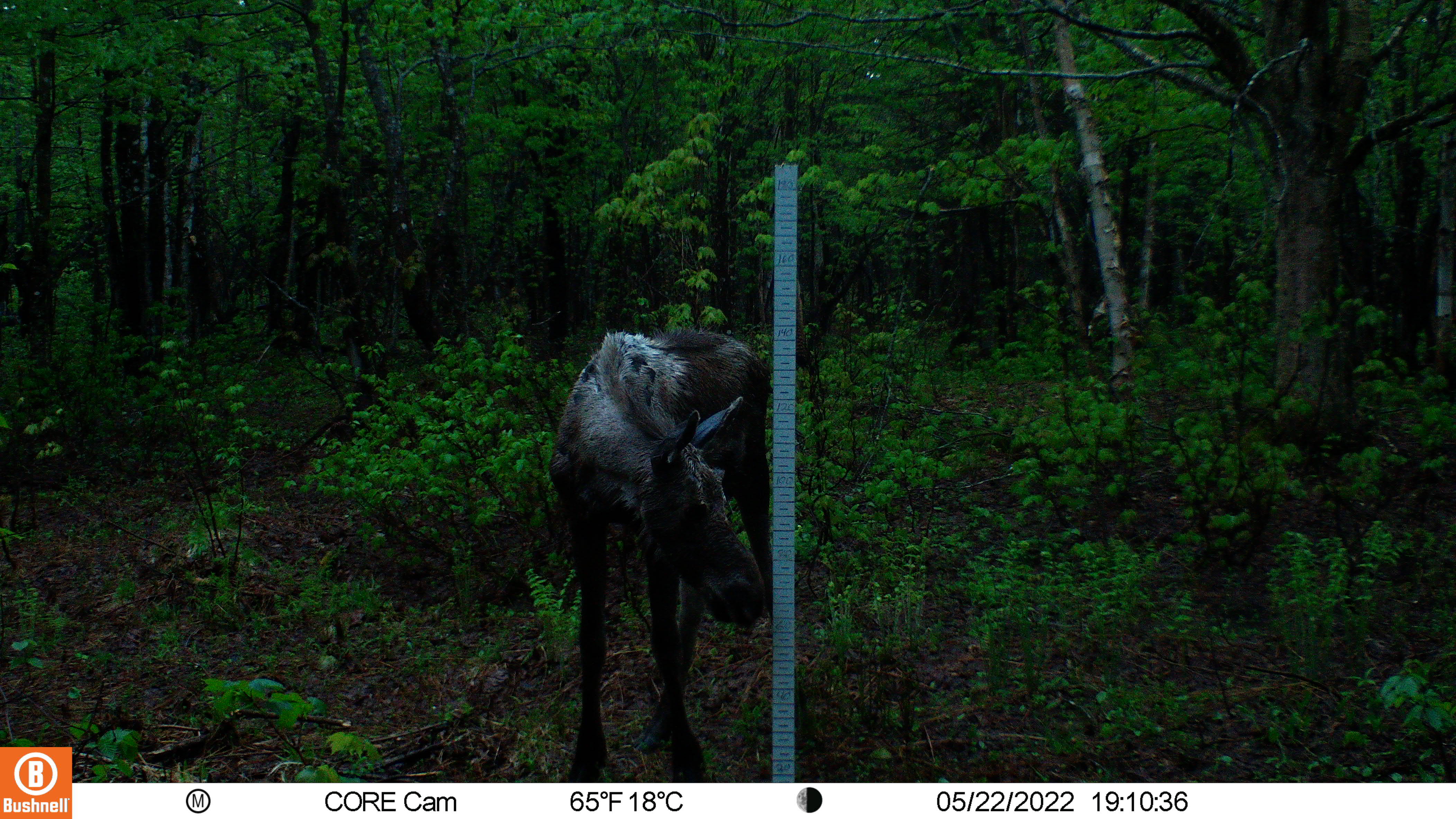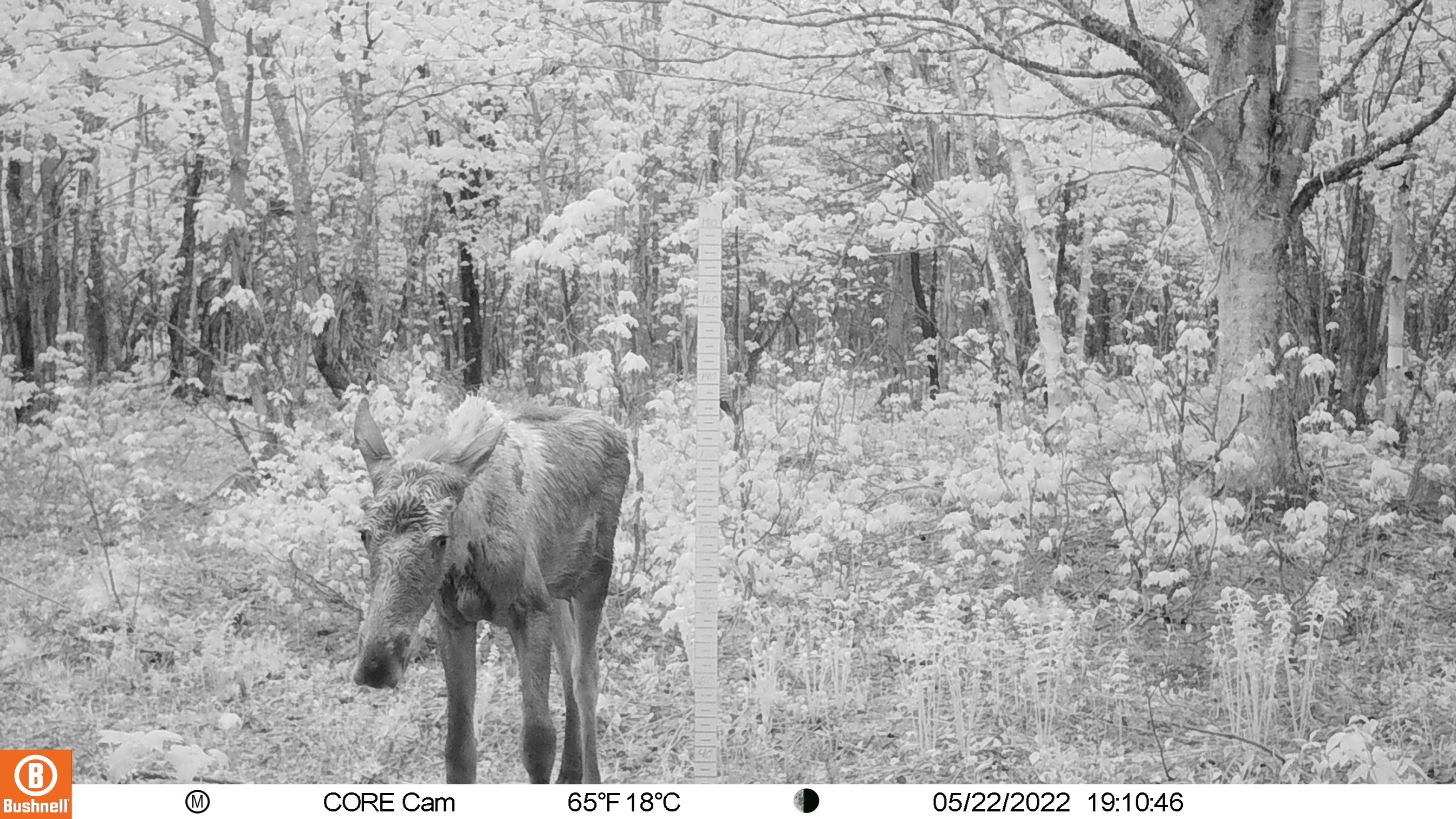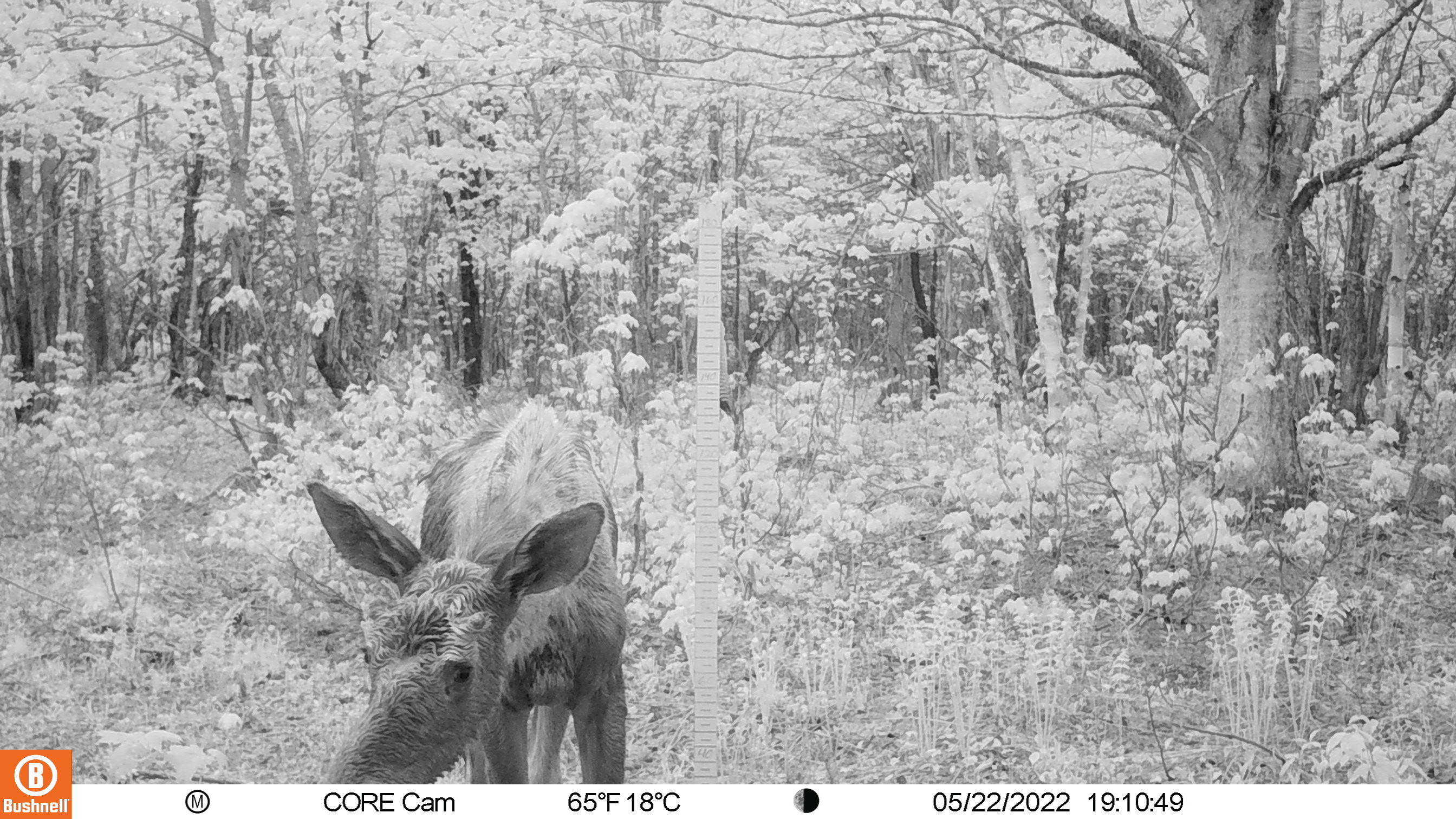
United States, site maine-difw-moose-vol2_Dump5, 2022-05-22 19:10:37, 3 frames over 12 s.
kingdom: Animalia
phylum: Chordata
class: Mammalia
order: Artiodactyla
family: Cervidae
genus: Alces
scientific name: Alces alces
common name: moose